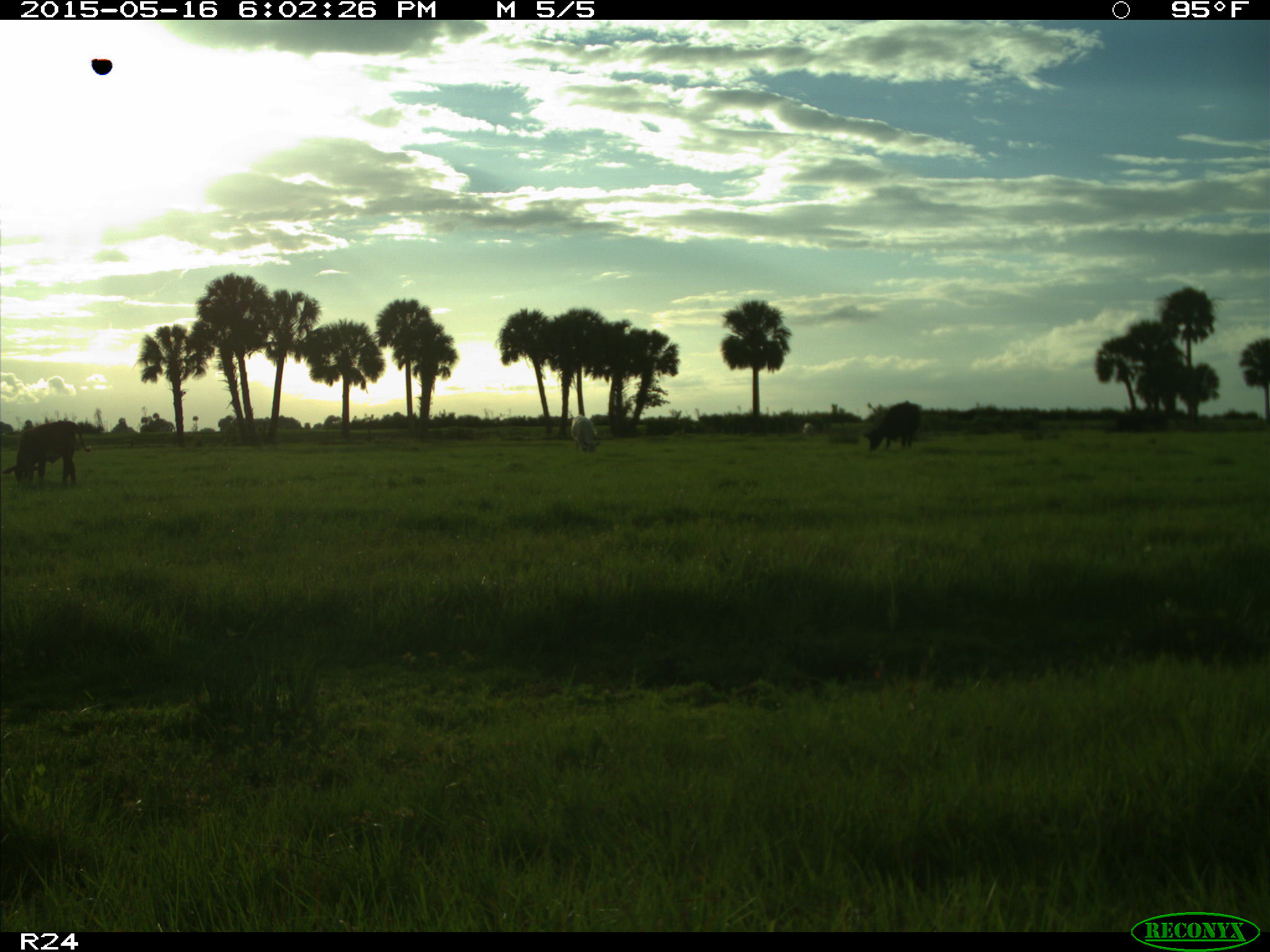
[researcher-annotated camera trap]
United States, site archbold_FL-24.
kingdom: Animalia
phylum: Chordata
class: Mammalia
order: Artiodactyla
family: Bovidae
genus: Bos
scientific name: Bos taurus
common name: domestic cow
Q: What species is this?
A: Bos taurus (domestic cow).